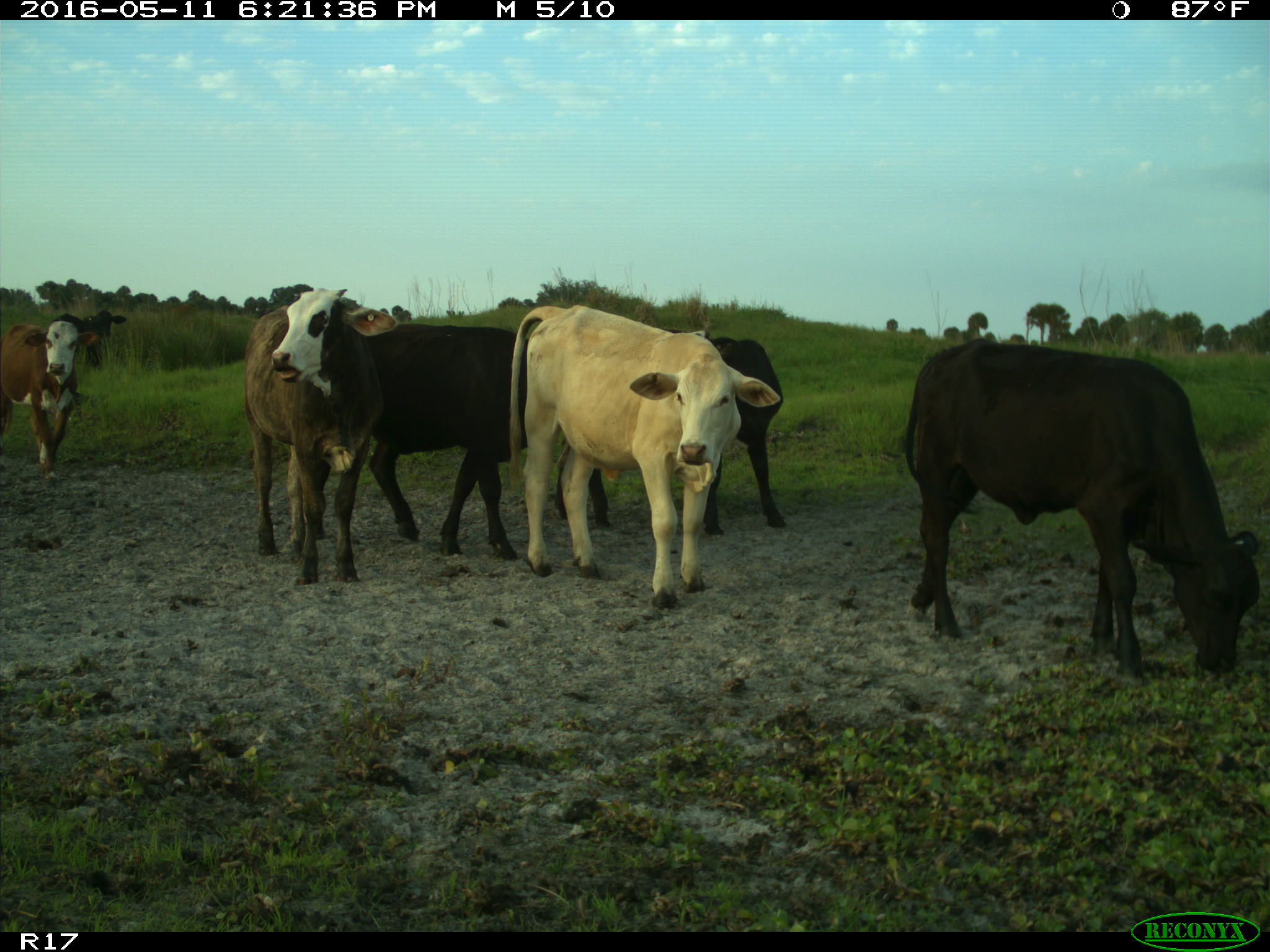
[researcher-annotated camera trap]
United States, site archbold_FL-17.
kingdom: Animalia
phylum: Chordata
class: Mammalia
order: Artiodactyla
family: Bovidae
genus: Bos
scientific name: Bos taurus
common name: domestic cow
Bos taurus (domestic cow).